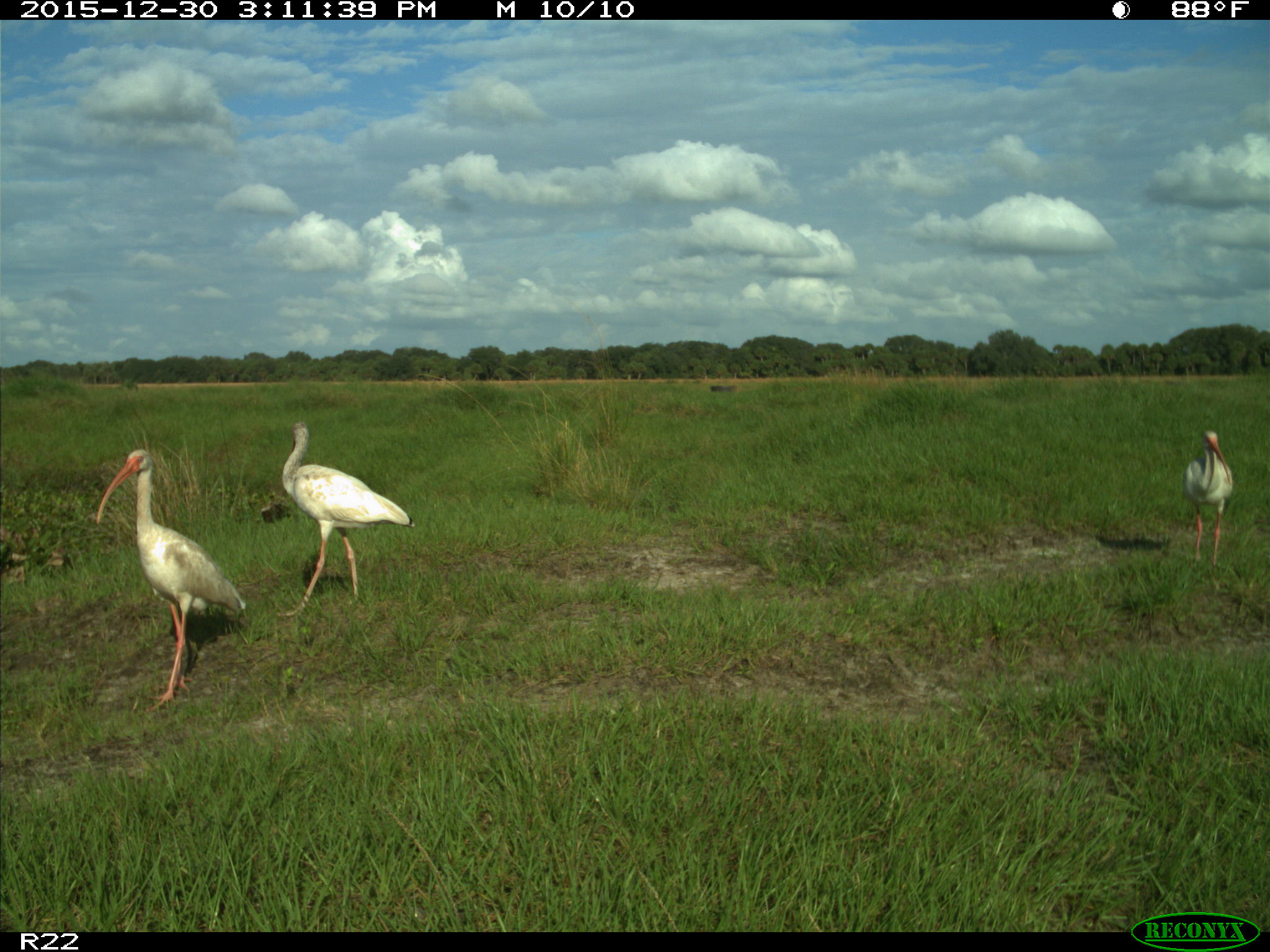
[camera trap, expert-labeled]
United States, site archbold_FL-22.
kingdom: Animalia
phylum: Chordata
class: Aves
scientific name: Aves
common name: birds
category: unidentified bird